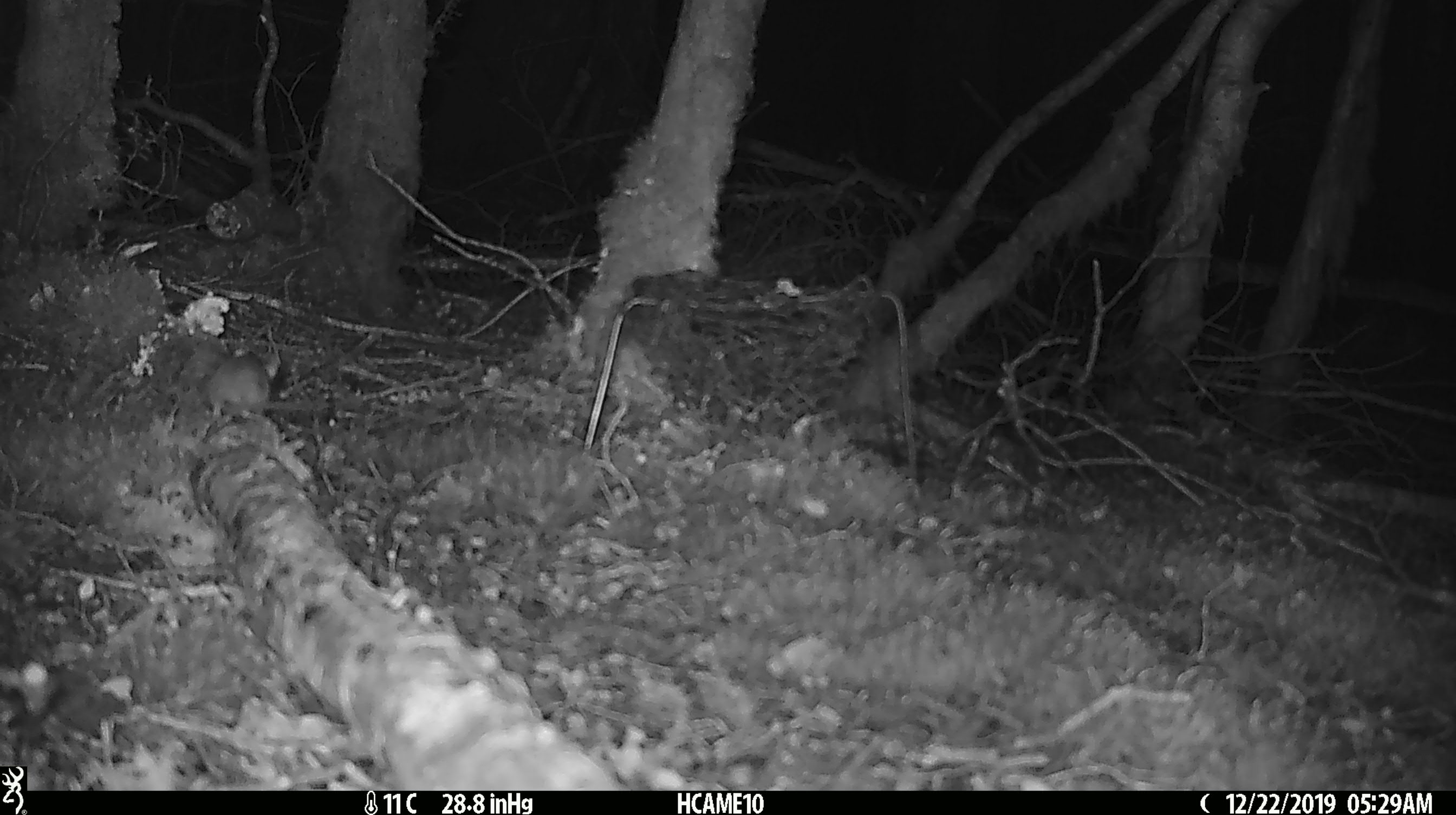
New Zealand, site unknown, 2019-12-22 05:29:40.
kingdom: Animalia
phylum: Chordata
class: Mammalia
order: Rodentia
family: Muridae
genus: Mus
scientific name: Mus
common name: mouse